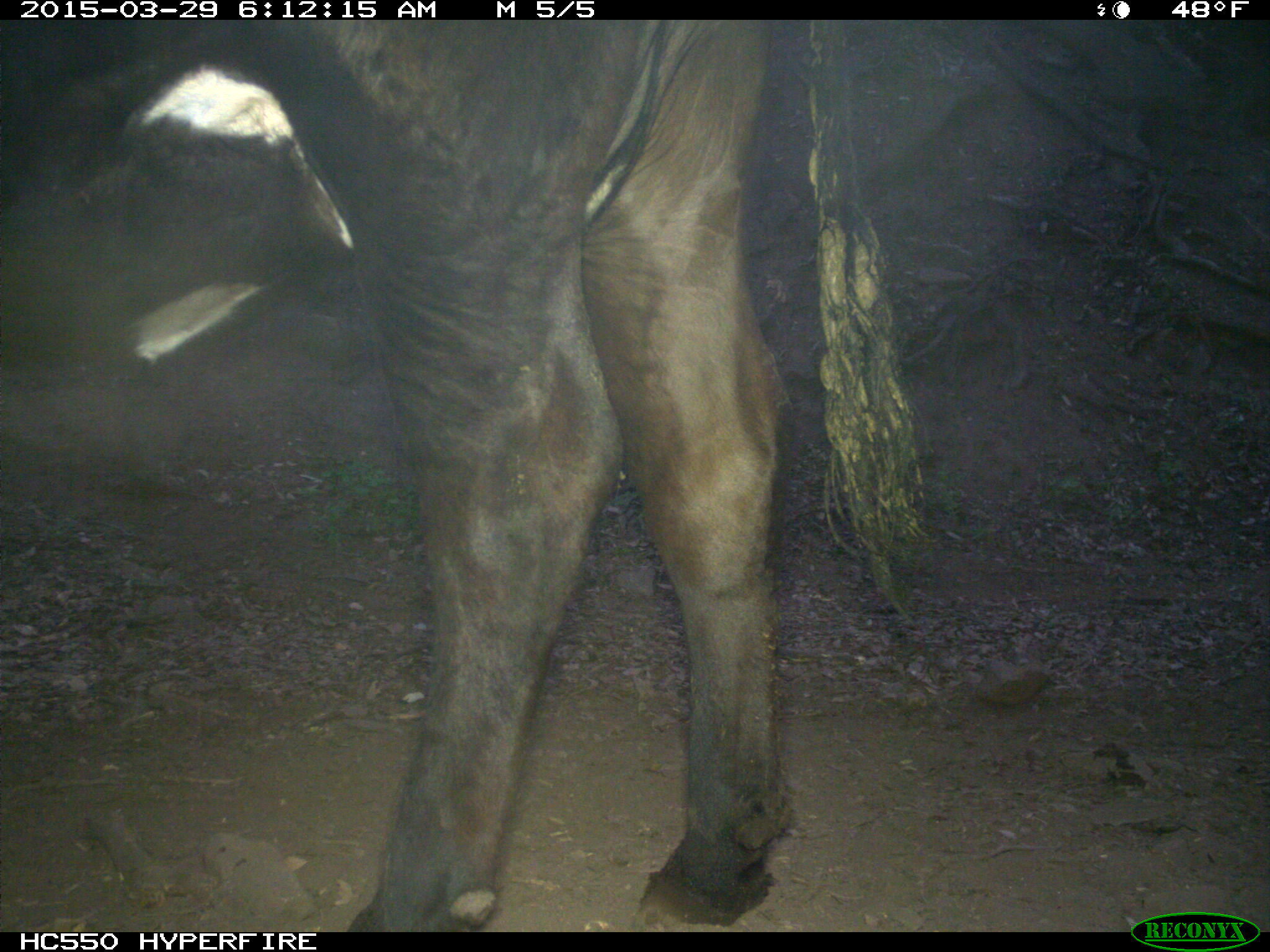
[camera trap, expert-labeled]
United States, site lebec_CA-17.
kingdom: Animalia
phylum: Chordata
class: Mammalia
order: Artiodactyla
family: Bovidae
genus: Bos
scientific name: Bos taurus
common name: domestic cow